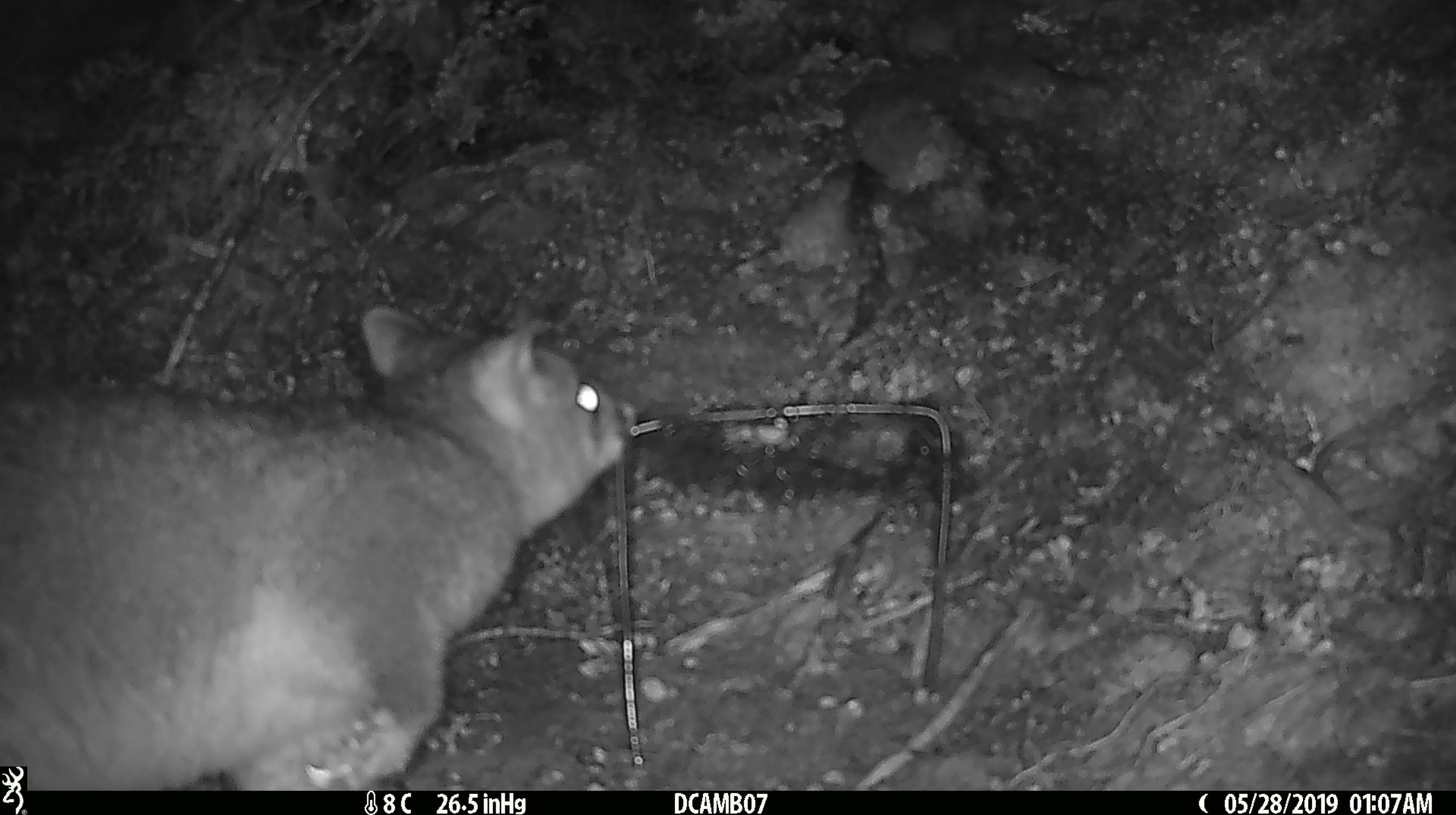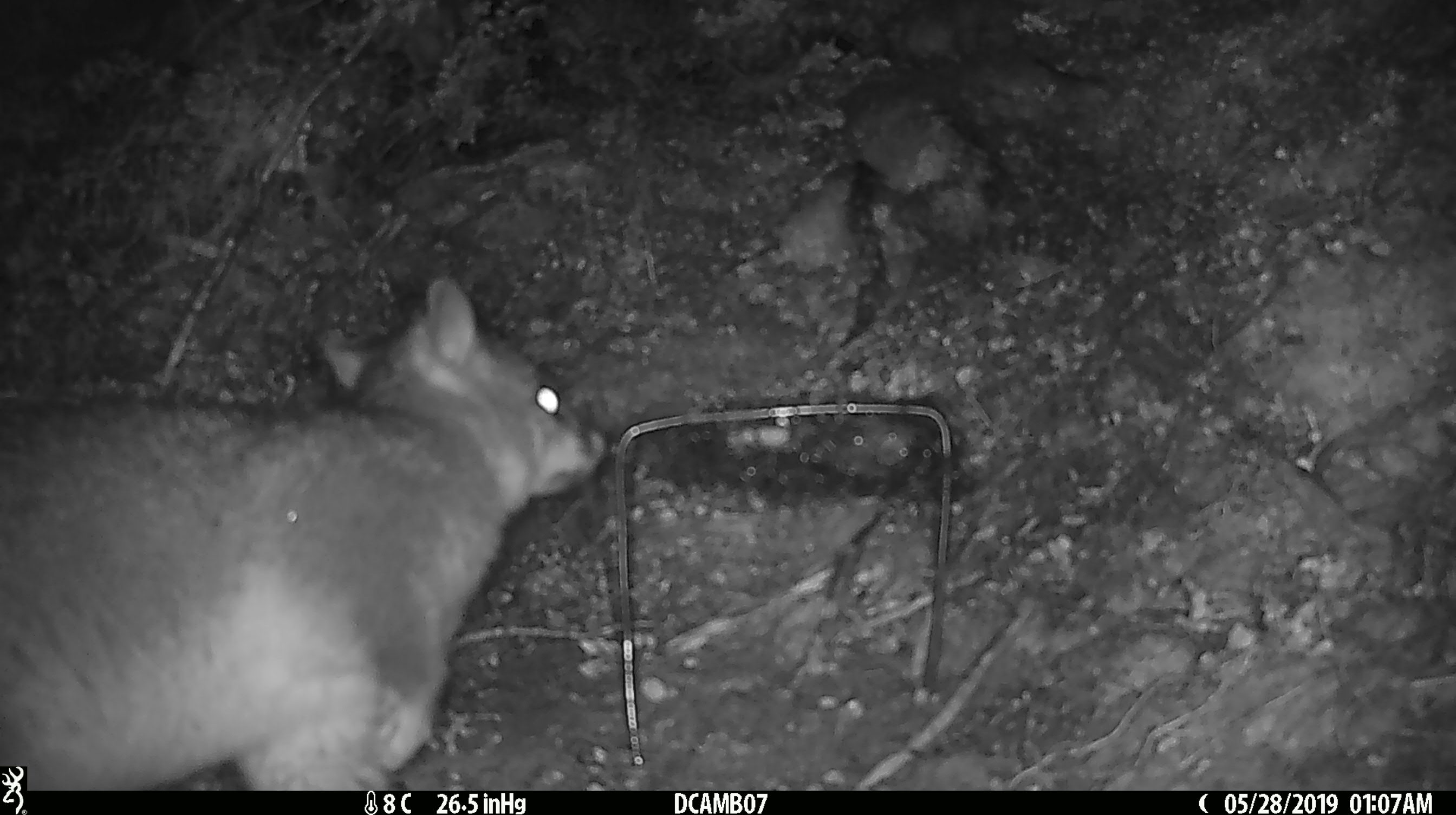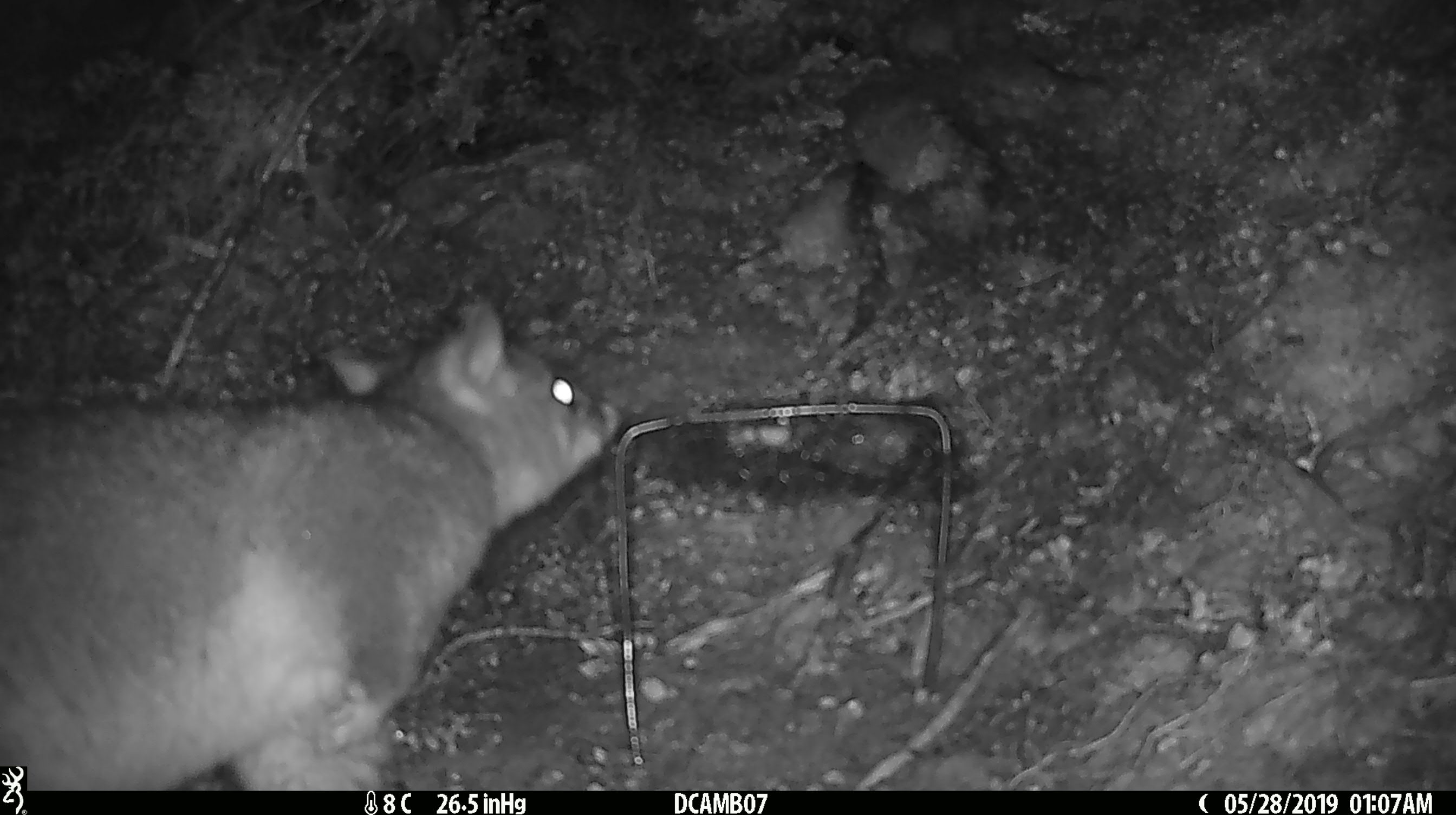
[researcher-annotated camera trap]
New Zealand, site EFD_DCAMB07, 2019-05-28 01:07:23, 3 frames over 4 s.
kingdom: Animalia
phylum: Chordata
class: Mammalia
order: Diprotodontia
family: Phalangeridae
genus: Trichosurus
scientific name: Trichosurus vulpecula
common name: common brushtail possum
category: possum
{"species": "possum (common brushtail possum) (Trichosurus vulpecula)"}